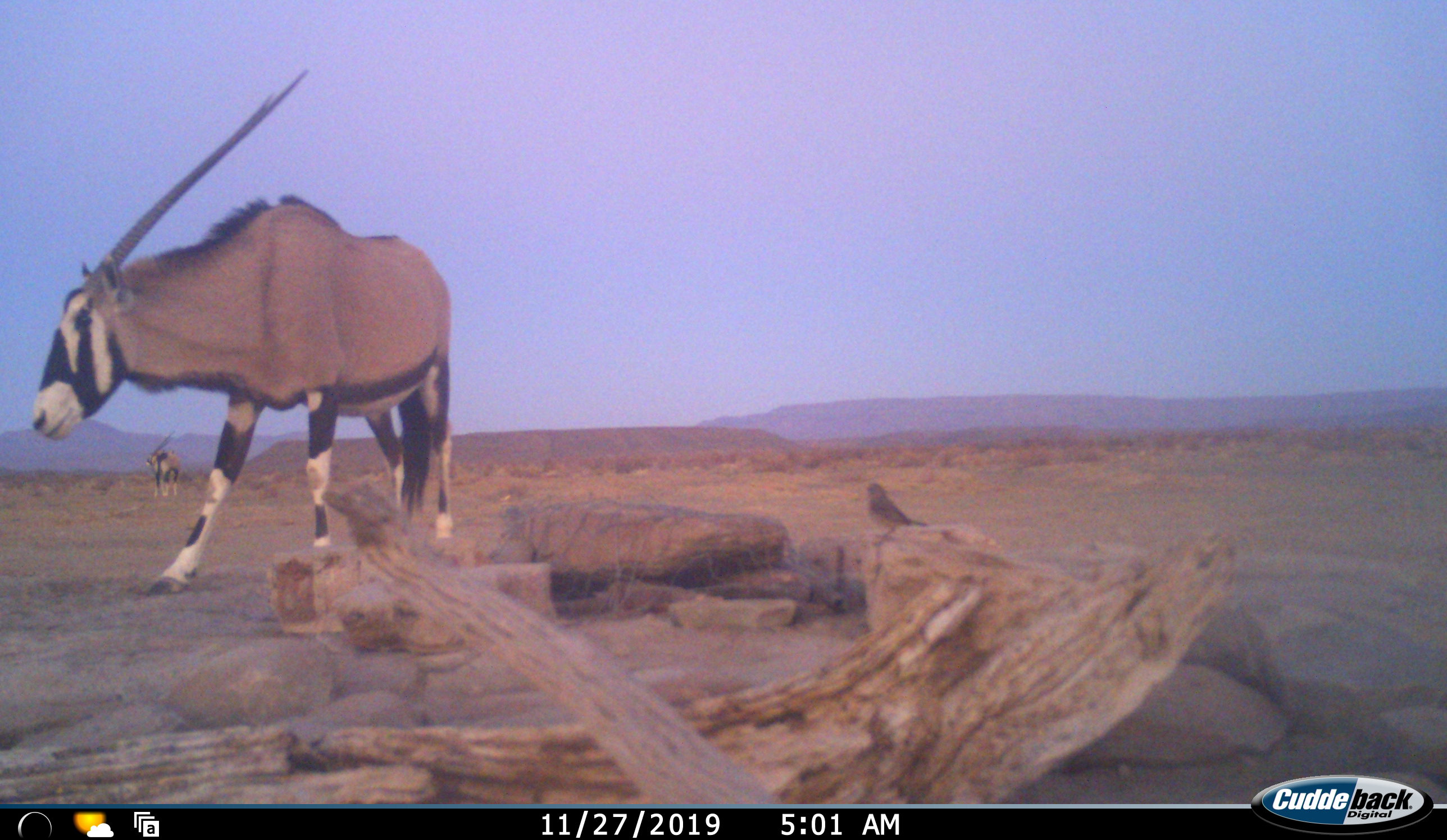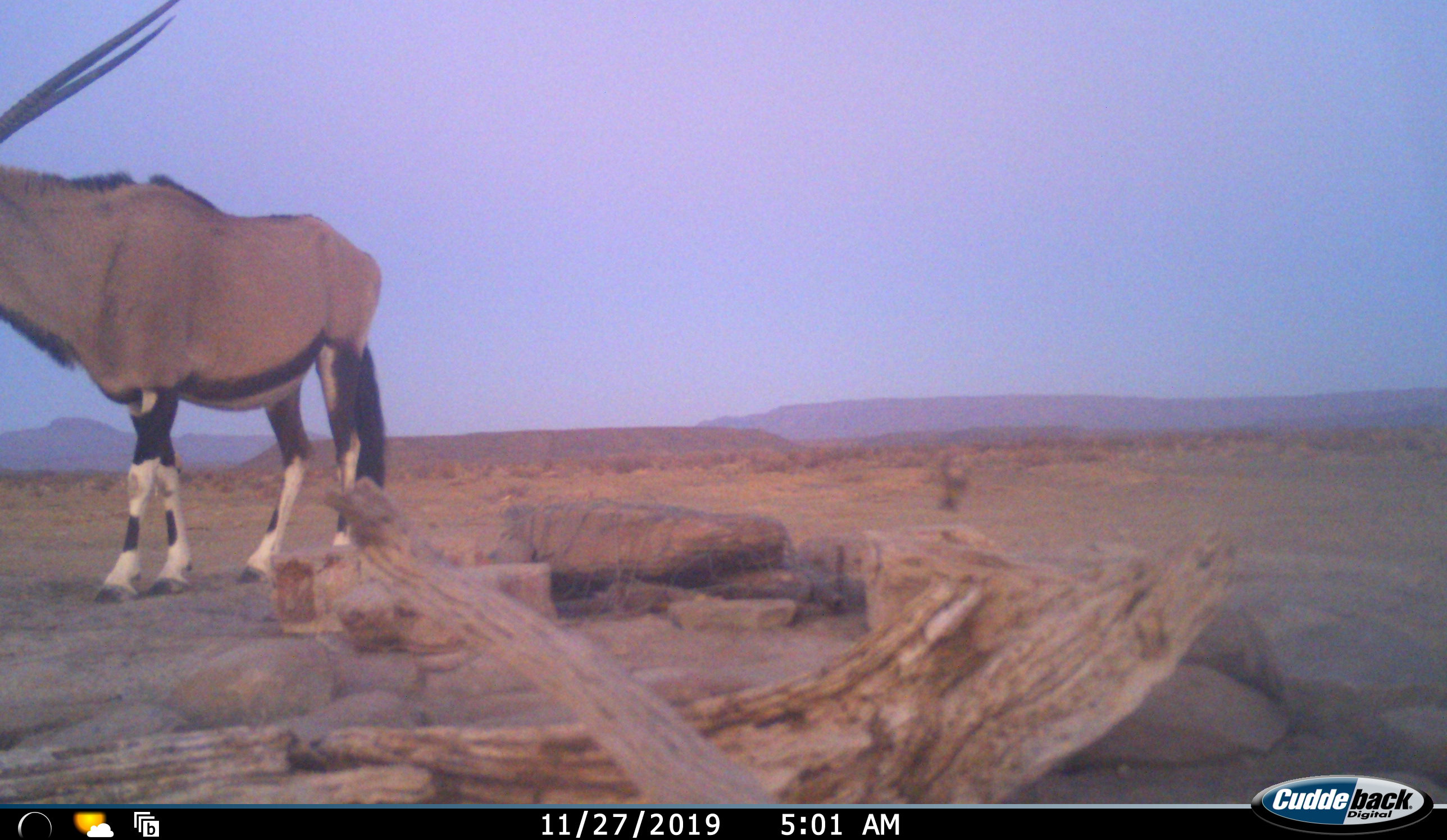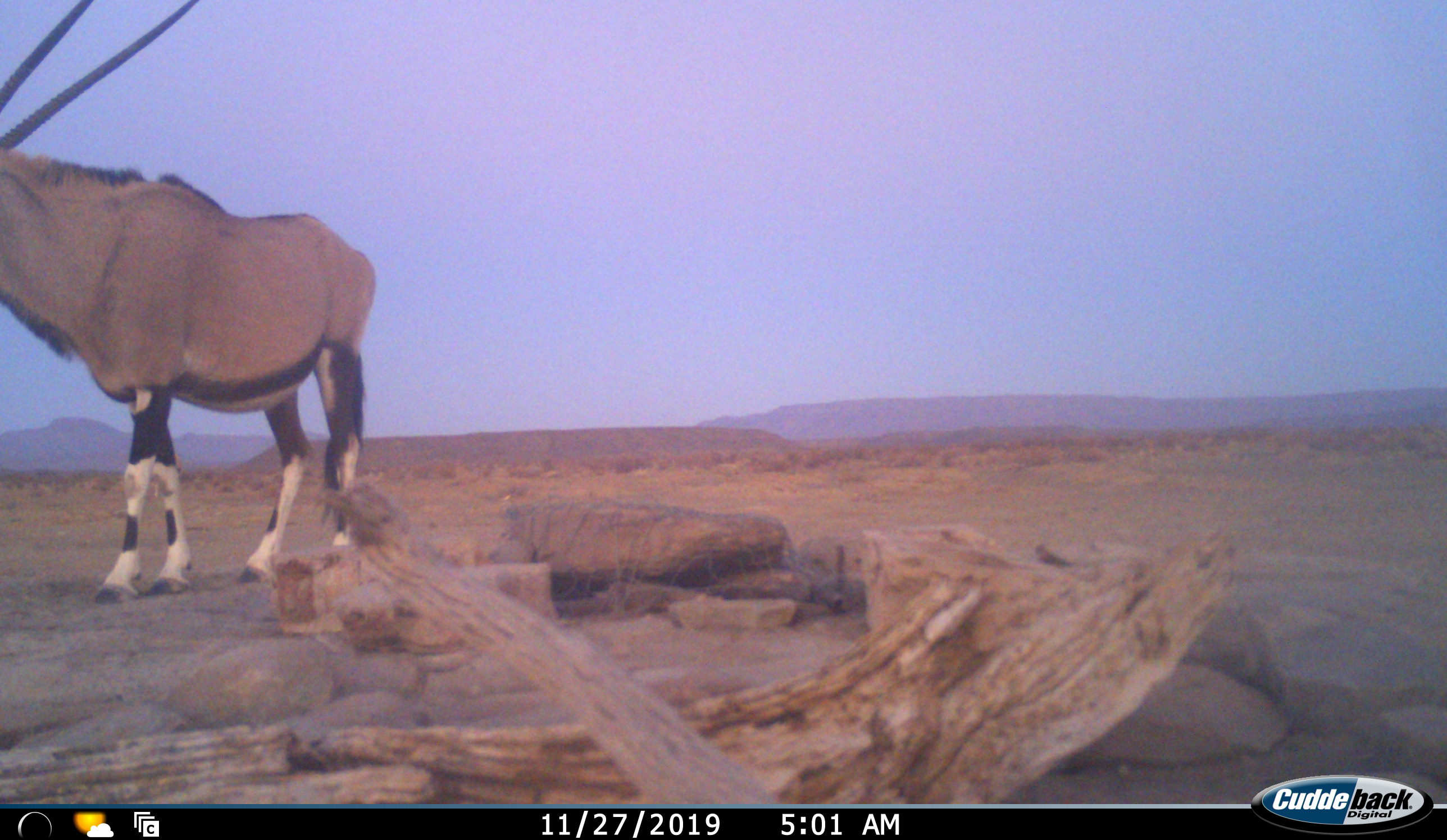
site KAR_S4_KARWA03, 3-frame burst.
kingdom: Animalia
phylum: Chordata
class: Aves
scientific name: Aves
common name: bird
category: birdother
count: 1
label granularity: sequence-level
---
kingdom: Animalia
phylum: Chordata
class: Mammalia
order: Artiodactyla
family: Bovidae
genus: Oryx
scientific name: Oryx gazella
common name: gemsbok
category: oryx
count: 2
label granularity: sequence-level